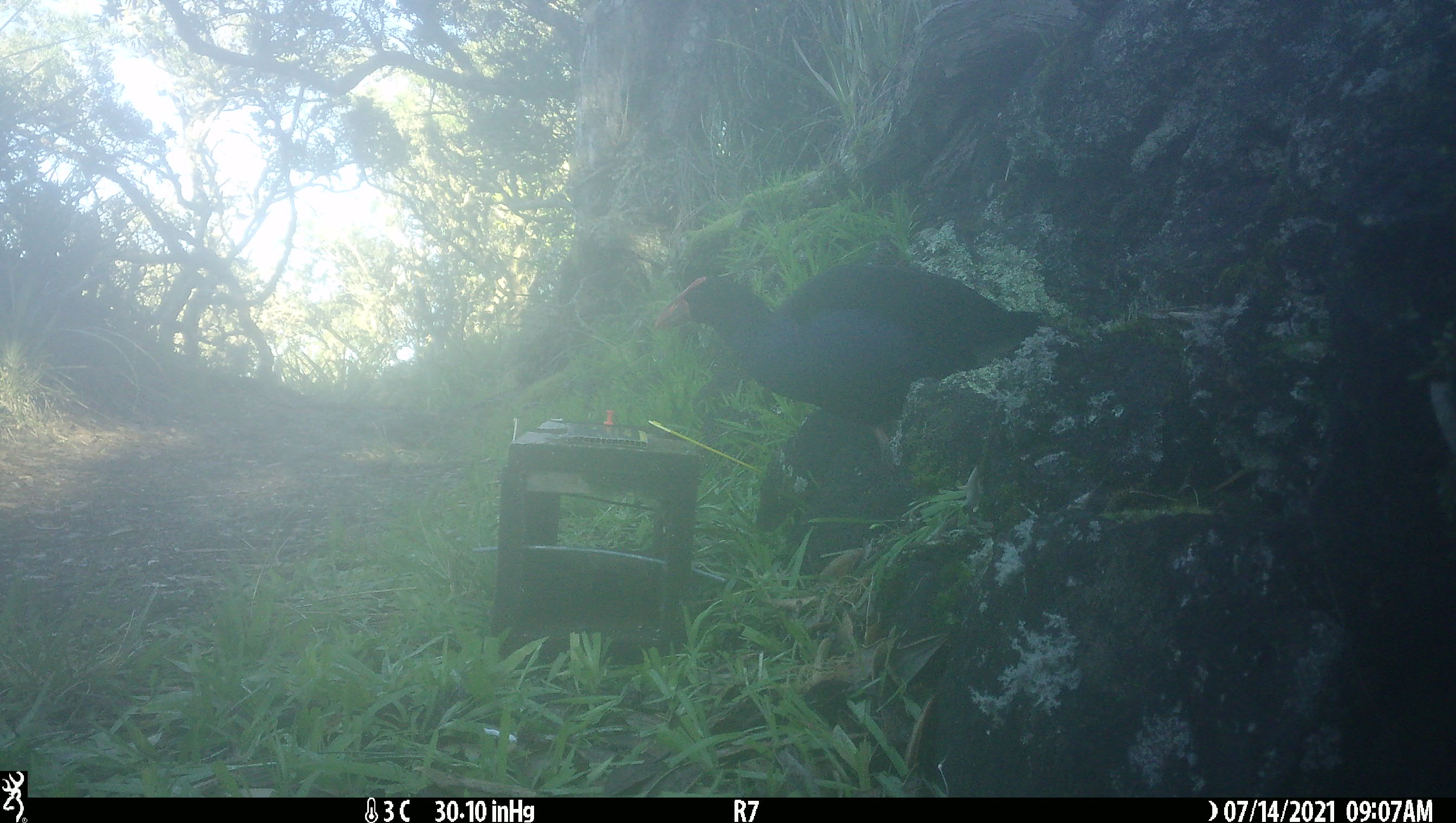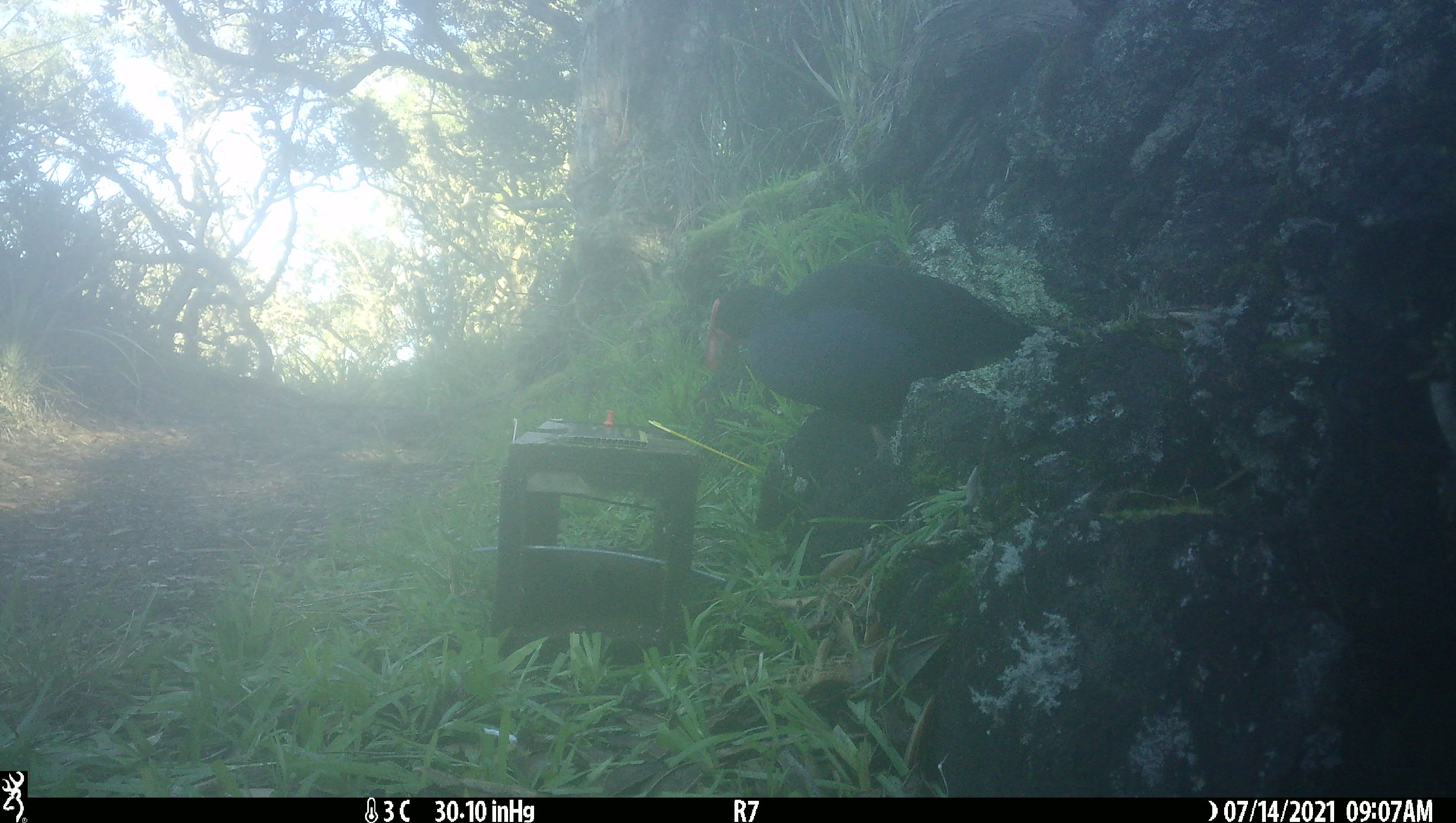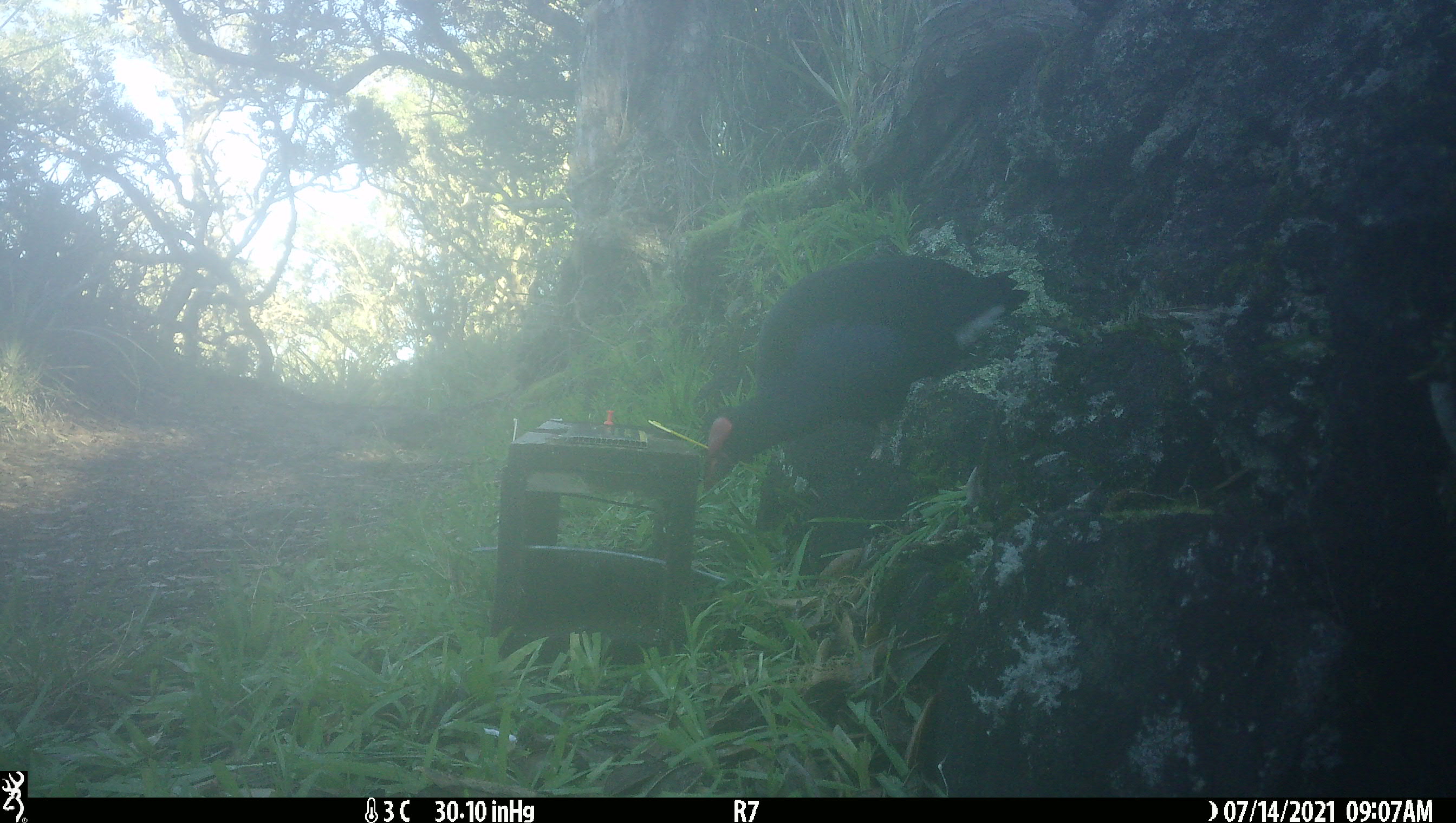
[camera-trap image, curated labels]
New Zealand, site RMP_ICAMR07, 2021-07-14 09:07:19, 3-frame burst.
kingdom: Animalia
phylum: Chordata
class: Aves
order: Gruiformes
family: Rallidae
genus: Porphyrio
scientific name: Porphyrio melanotus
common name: australasian swamphen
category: pukeko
Pukeko (australasian swamphen) (Porphyrio melanotus).